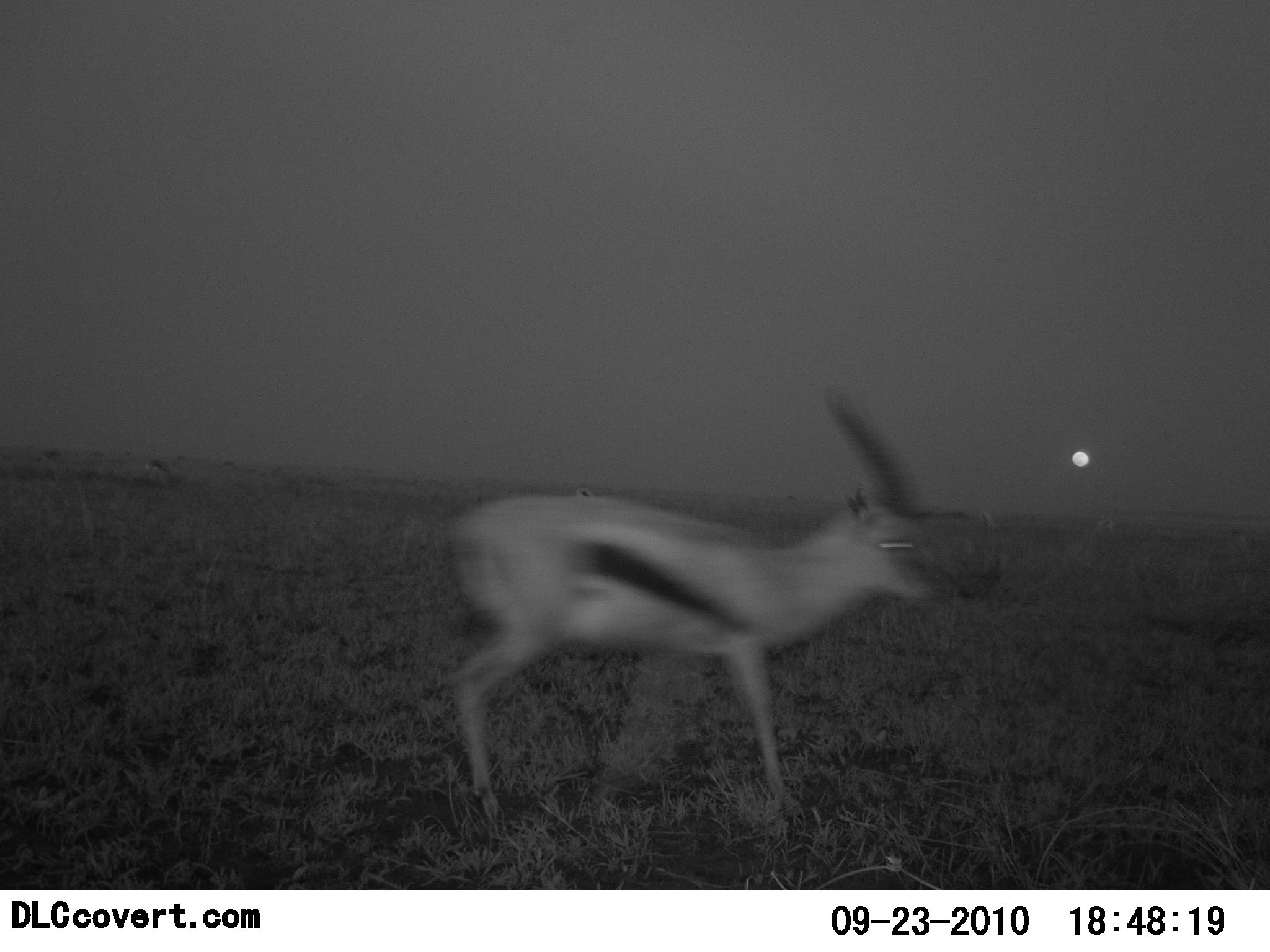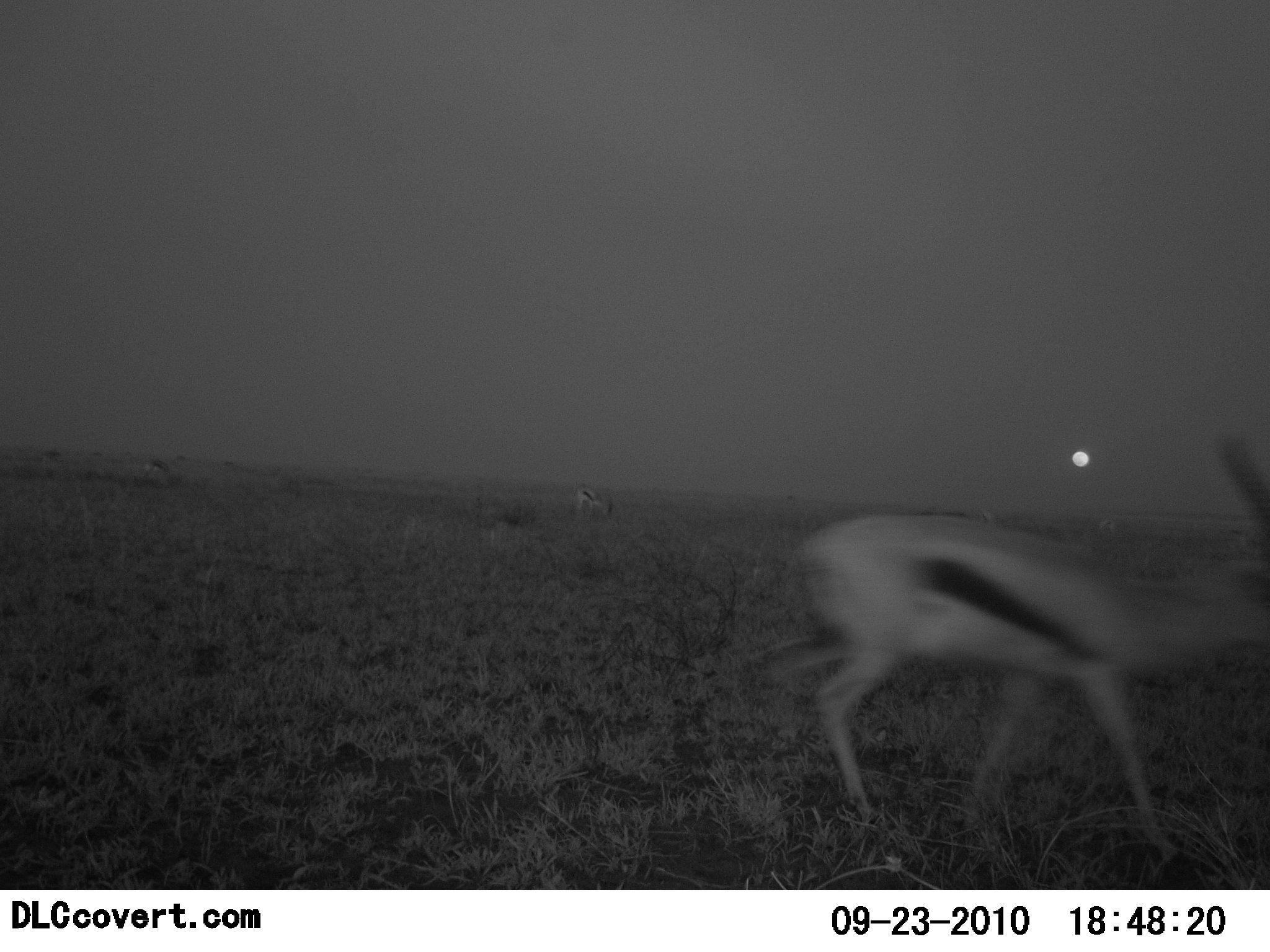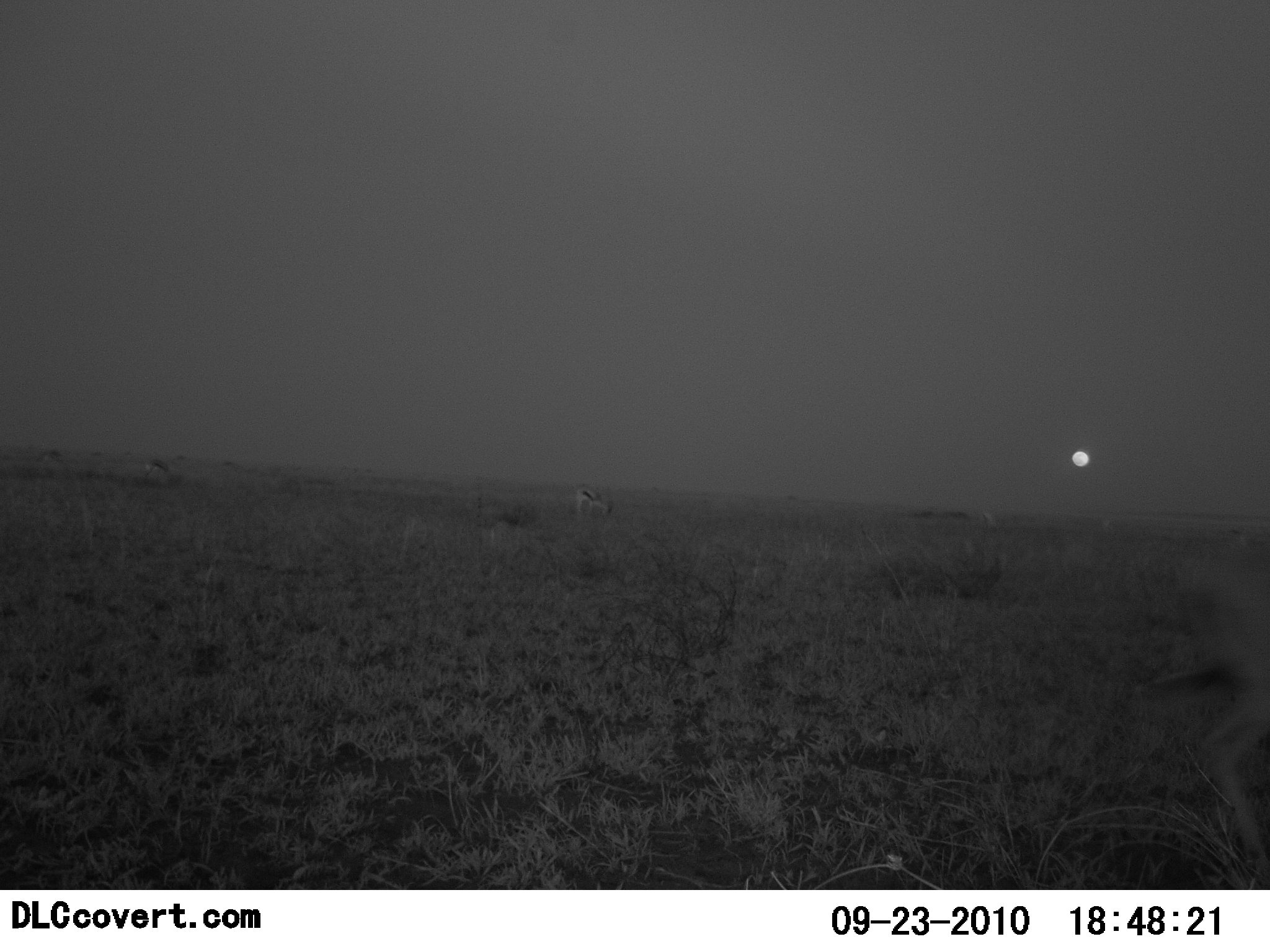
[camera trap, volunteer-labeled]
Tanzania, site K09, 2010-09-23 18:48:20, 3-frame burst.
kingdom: Animalia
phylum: Chordata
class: Mammalia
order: Artiodactyla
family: Bovidae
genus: Eudorcas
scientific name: Eudorcas thomsonii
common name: thomson's gazelle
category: gazellethomsons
Gazellethomsons (thomson's gazelle) (Eudorcas thomsonii), count 2. Behavior (volunteer vote fractions): standing 36%, resting 0%, moving 100%, interacting 0%. Young present (vote fraction): 0%. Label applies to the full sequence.